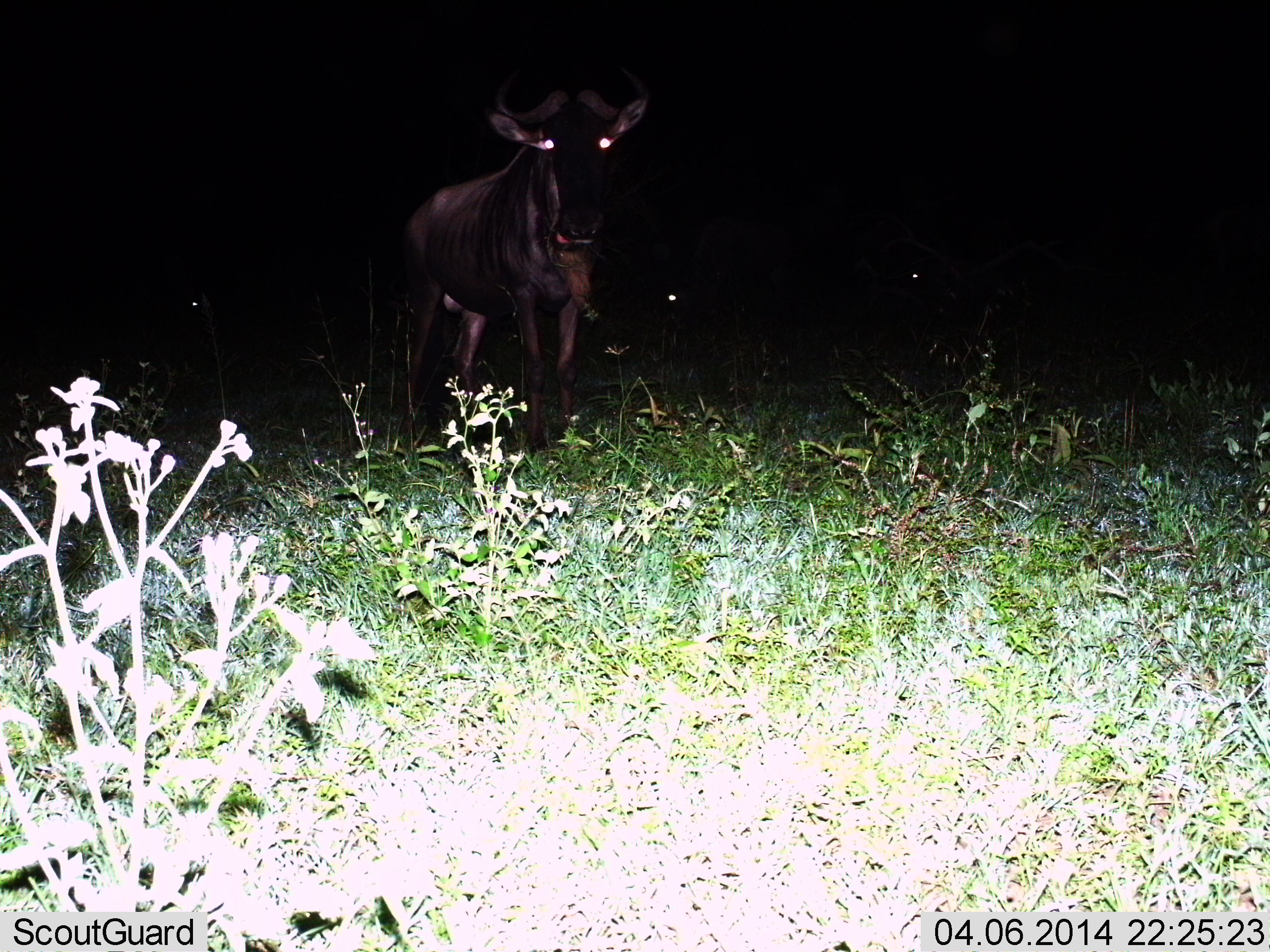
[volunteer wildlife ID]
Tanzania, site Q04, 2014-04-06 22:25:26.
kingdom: Animalia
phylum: Chordata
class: Mammalia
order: Artiodactyla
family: Bovidae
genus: Connochaetes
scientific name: Connochaetes taurinus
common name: blue wildebeest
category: wildebeest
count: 3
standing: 90%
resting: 10%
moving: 10%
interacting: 0%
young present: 0%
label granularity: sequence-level